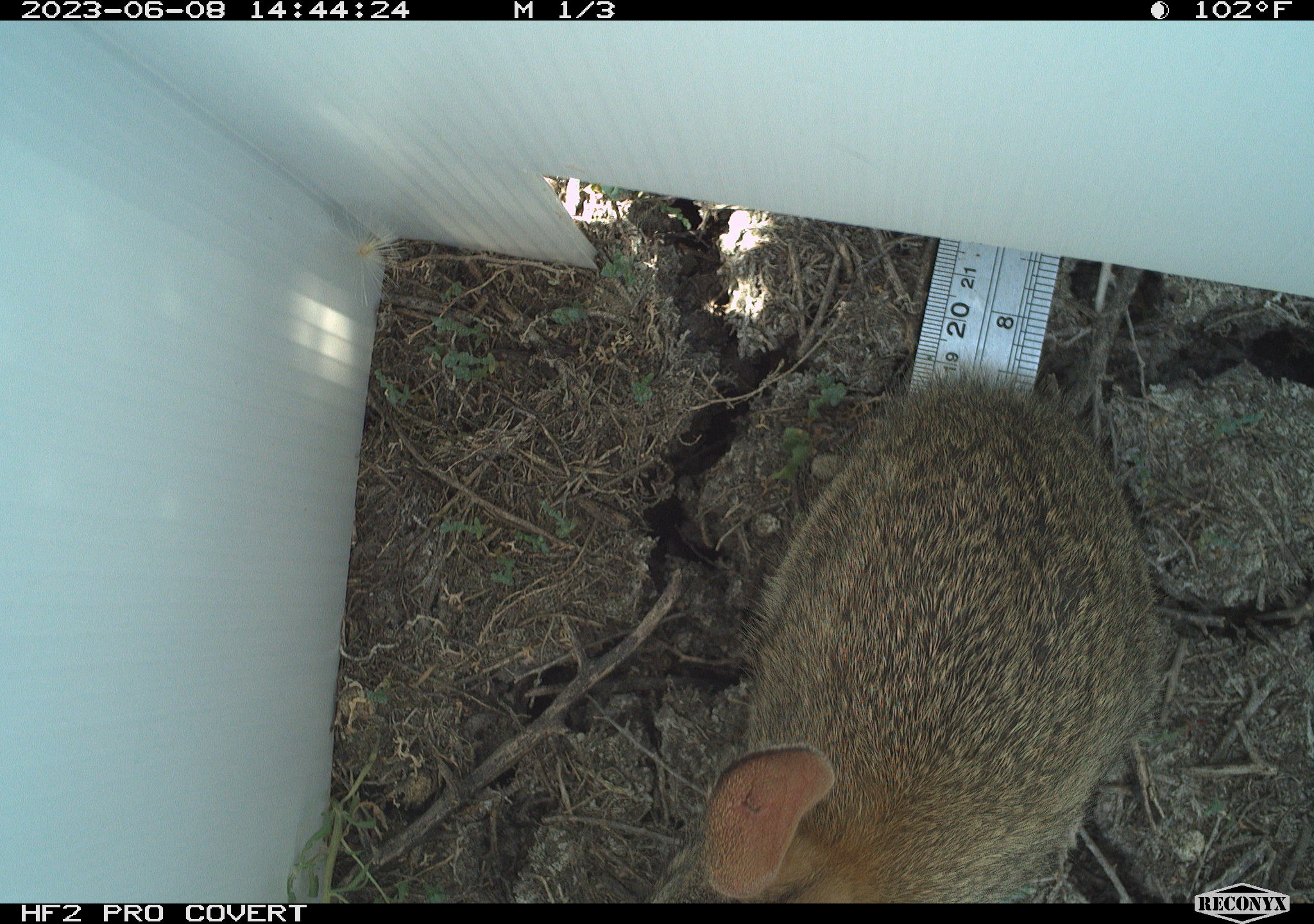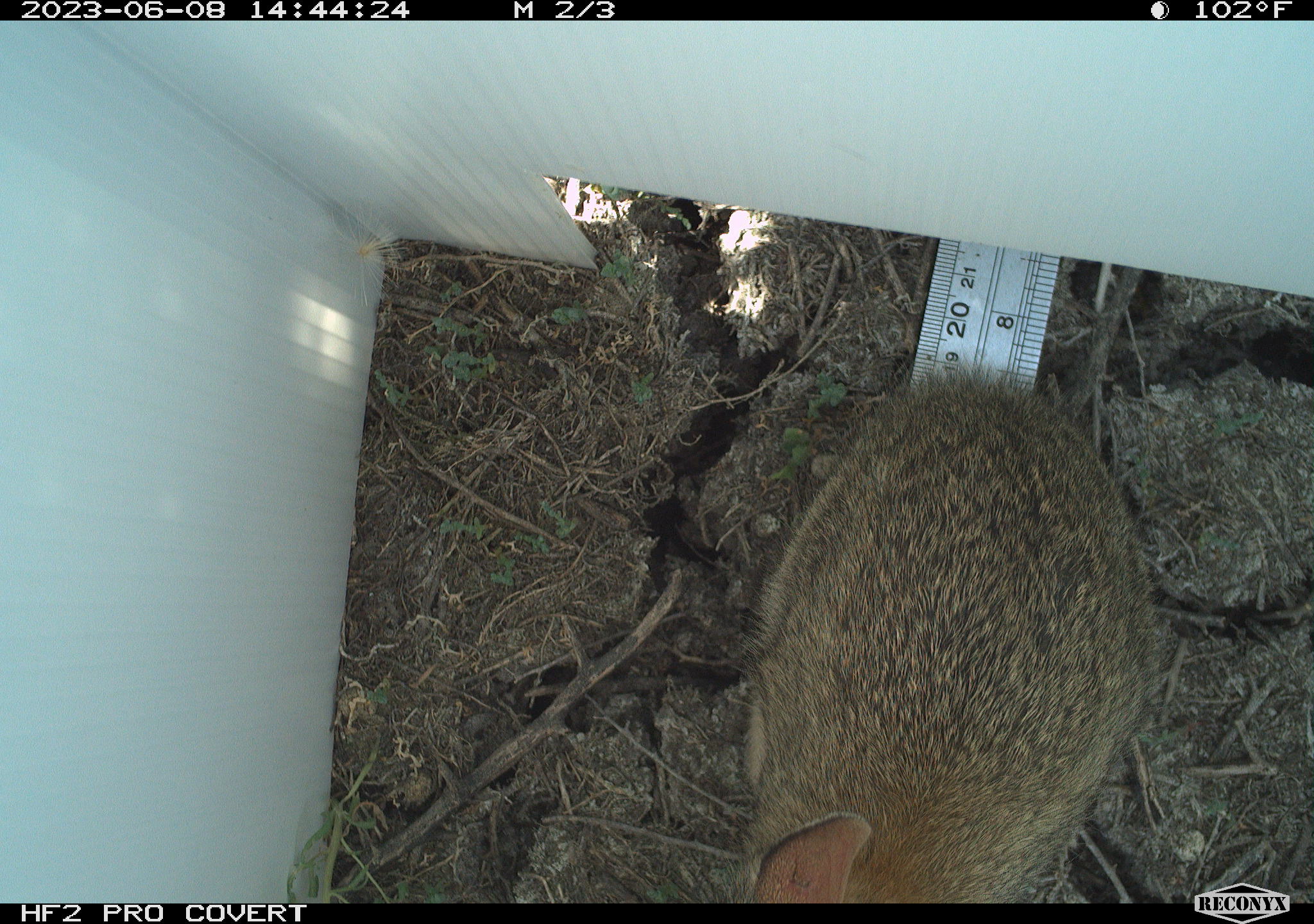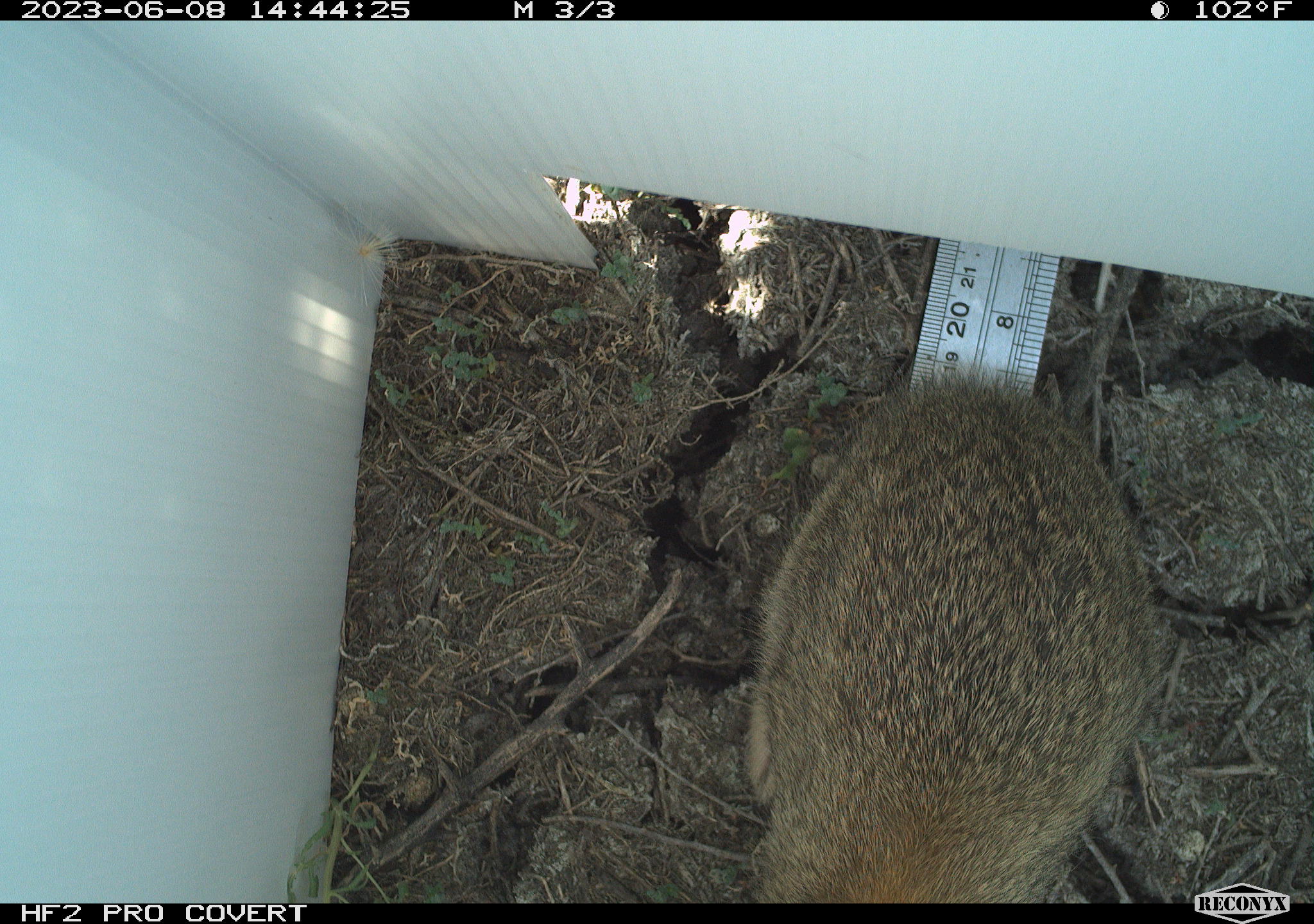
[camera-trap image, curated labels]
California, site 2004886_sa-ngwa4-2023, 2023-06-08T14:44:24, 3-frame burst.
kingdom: Animalia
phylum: Chordata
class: Mammalia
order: Lagomorpha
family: Leporidae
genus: Sylvilagus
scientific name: Sylvilagus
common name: cottontail rabbits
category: sylvilagus species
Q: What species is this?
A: Sylvilagus species (cottontail rabbits) (Sylvilagus).